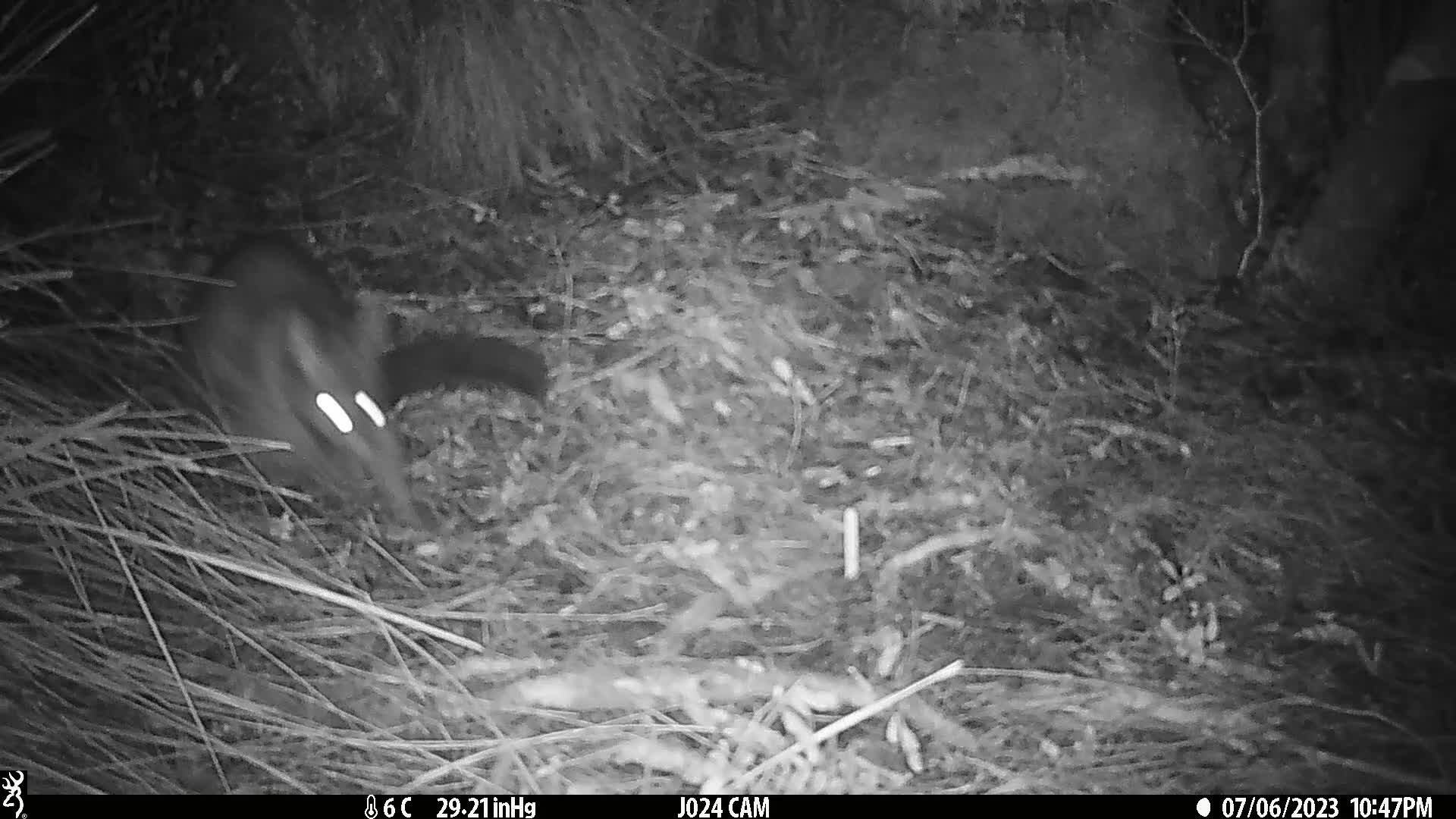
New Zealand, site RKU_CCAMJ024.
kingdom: Animalia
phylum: Chordata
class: Mammalia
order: Diprotodontia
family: Phalangeridae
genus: Trichosurus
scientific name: Trichosurus vulpecula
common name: common brushtail possum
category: possum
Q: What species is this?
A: Possum (common brushtail possum) (Trichosurus vulpecula).